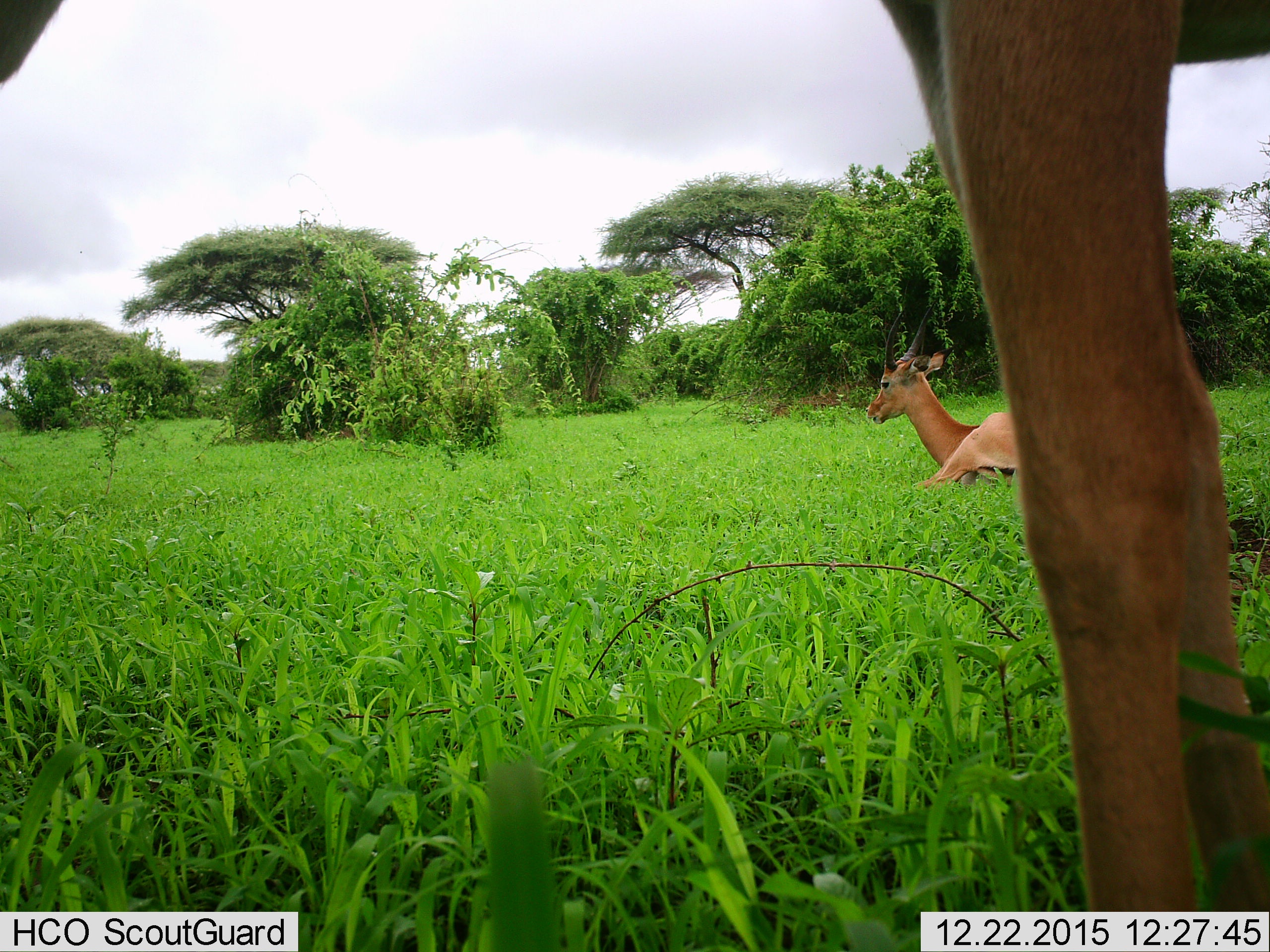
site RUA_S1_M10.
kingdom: Animalia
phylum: Chordata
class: Mammalia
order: Artiodactyla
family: Bovidae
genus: Aepyceros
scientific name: Aepyceros melampus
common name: impala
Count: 2.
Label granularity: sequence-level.